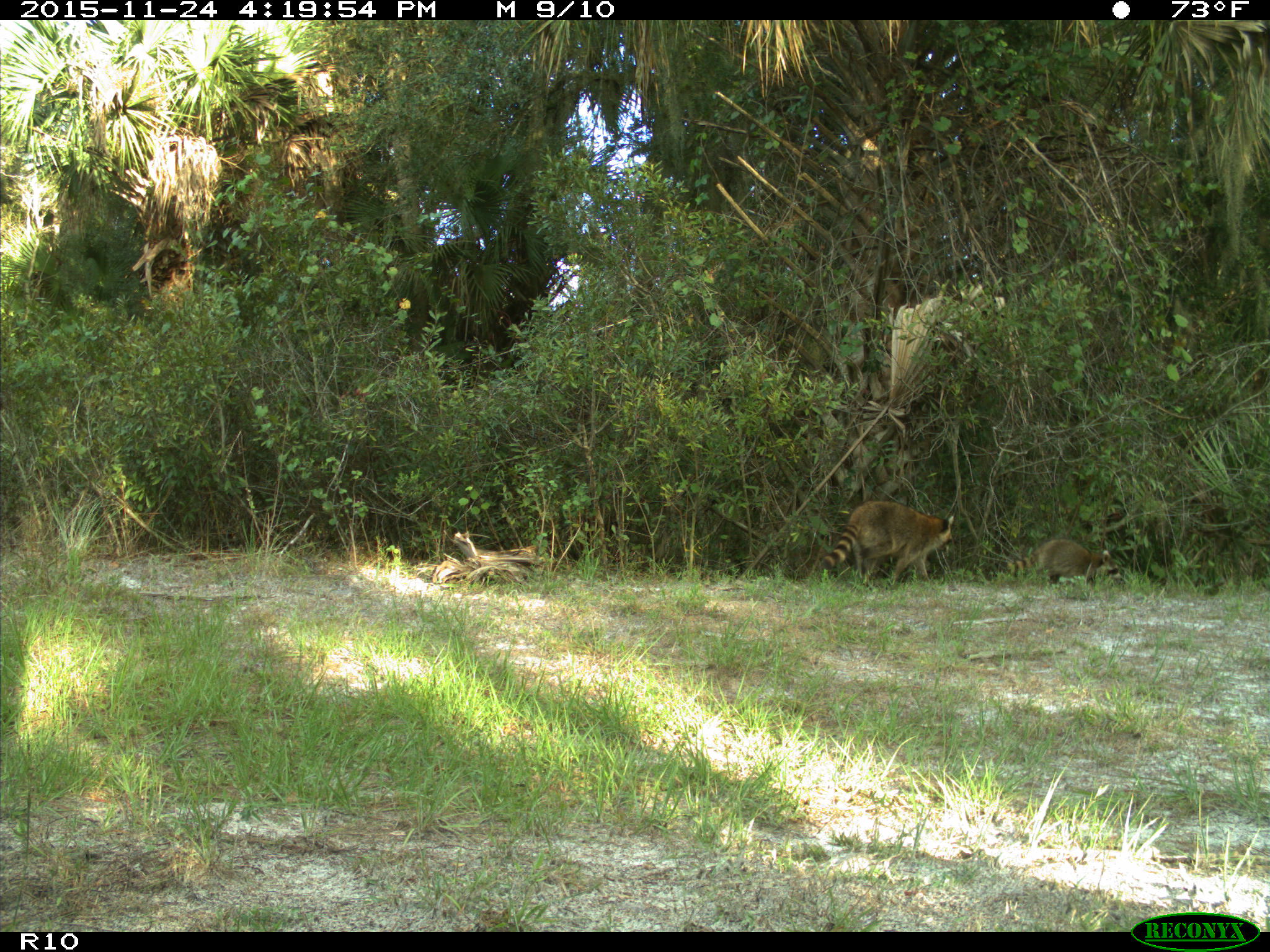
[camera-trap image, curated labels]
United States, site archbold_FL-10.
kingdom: Animalia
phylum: Chordata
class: Mammalia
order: Carnivora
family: Procyonidae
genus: Procyon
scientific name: Procyon lotor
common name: common raccoon